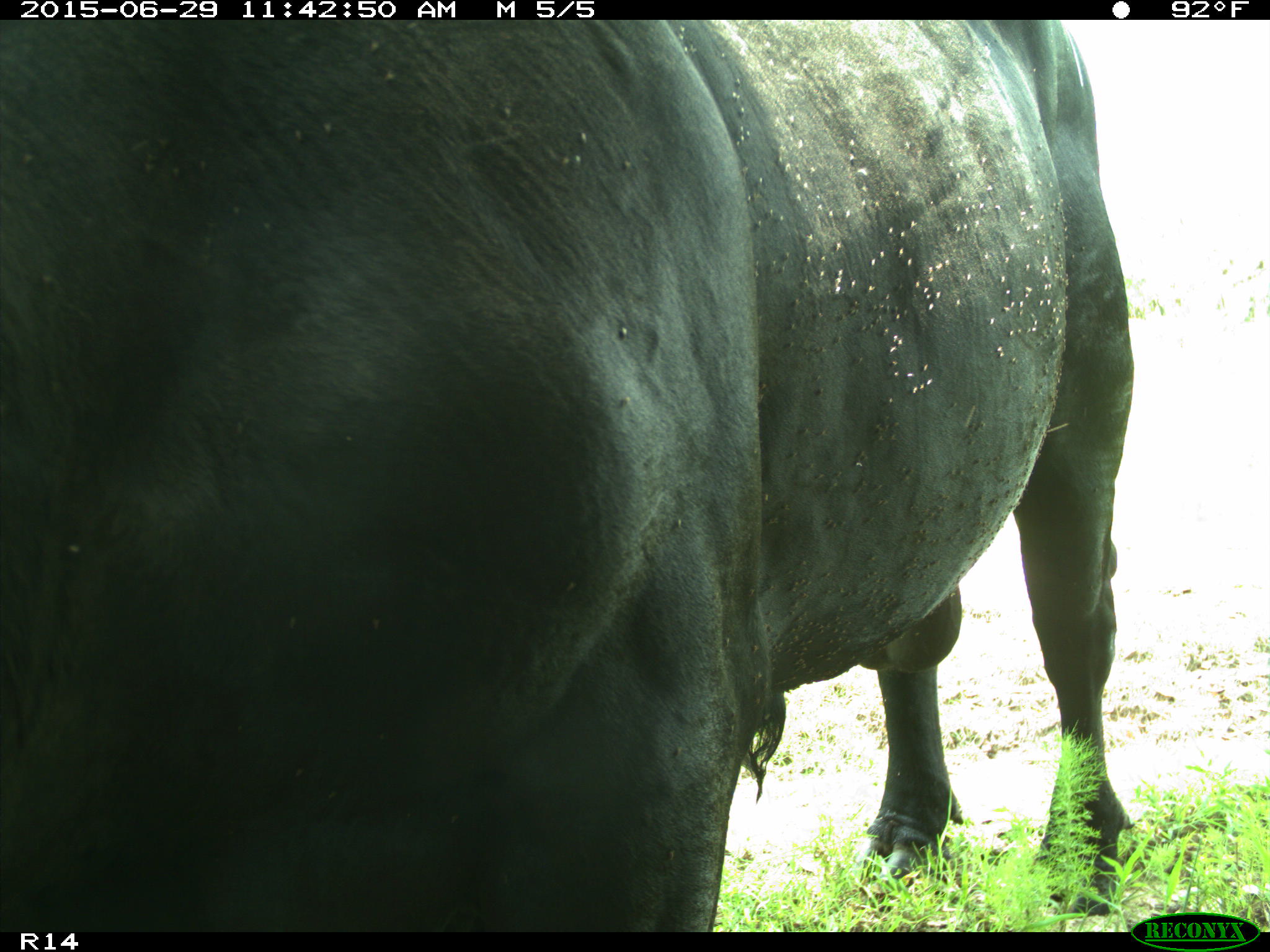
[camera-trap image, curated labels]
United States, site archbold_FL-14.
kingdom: Animalia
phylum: Chordata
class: Mammalia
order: Artiodactyla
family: Bovidae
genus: Bos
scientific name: Bos taurus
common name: domestic cow